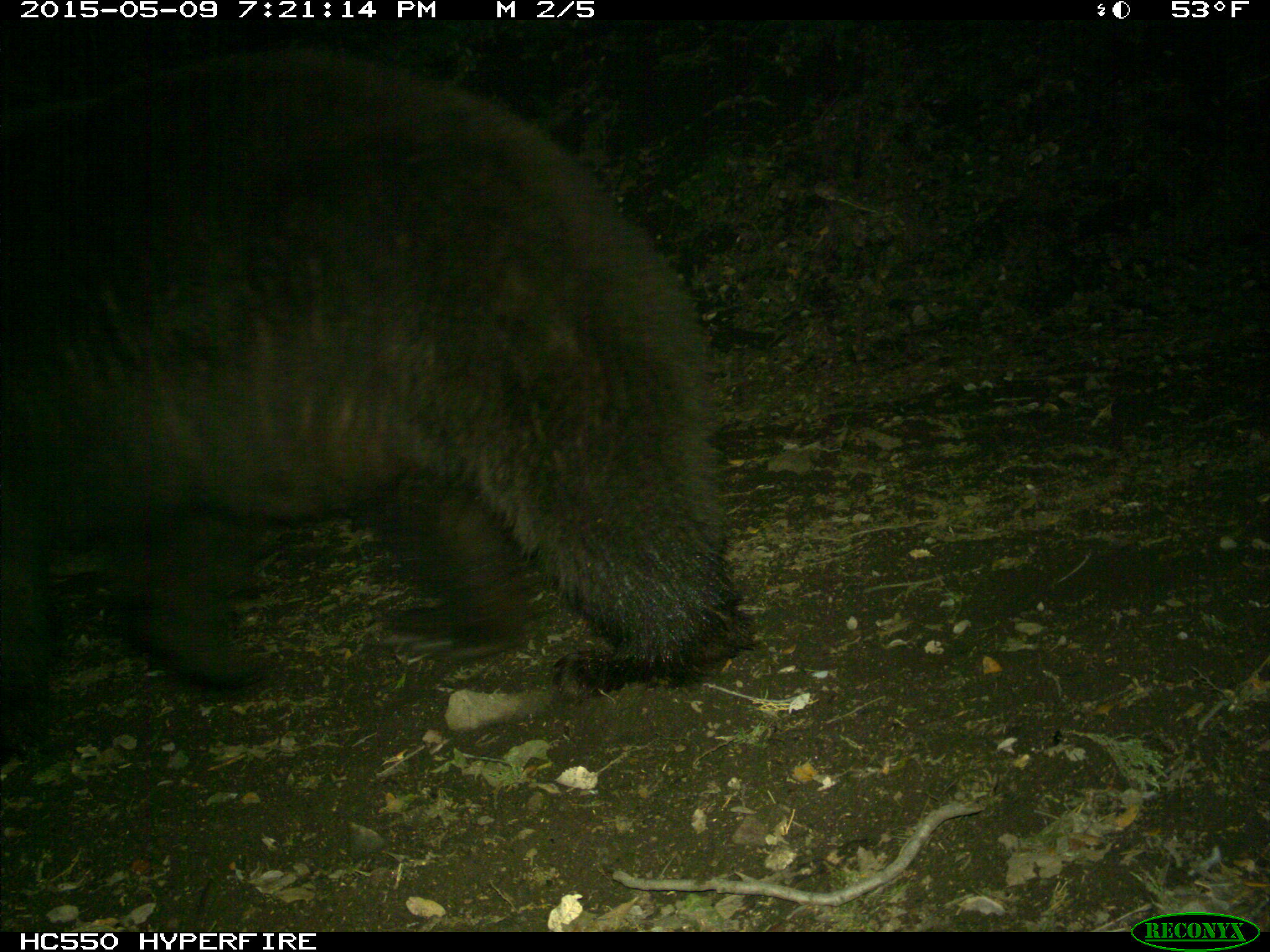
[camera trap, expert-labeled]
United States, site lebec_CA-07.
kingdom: Animalia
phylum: Chordata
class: Mammalia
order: Carnivora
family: Ursidae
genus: Ursus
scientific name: Ursus americanus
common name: american black bear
Ursus americanus (american black bear).